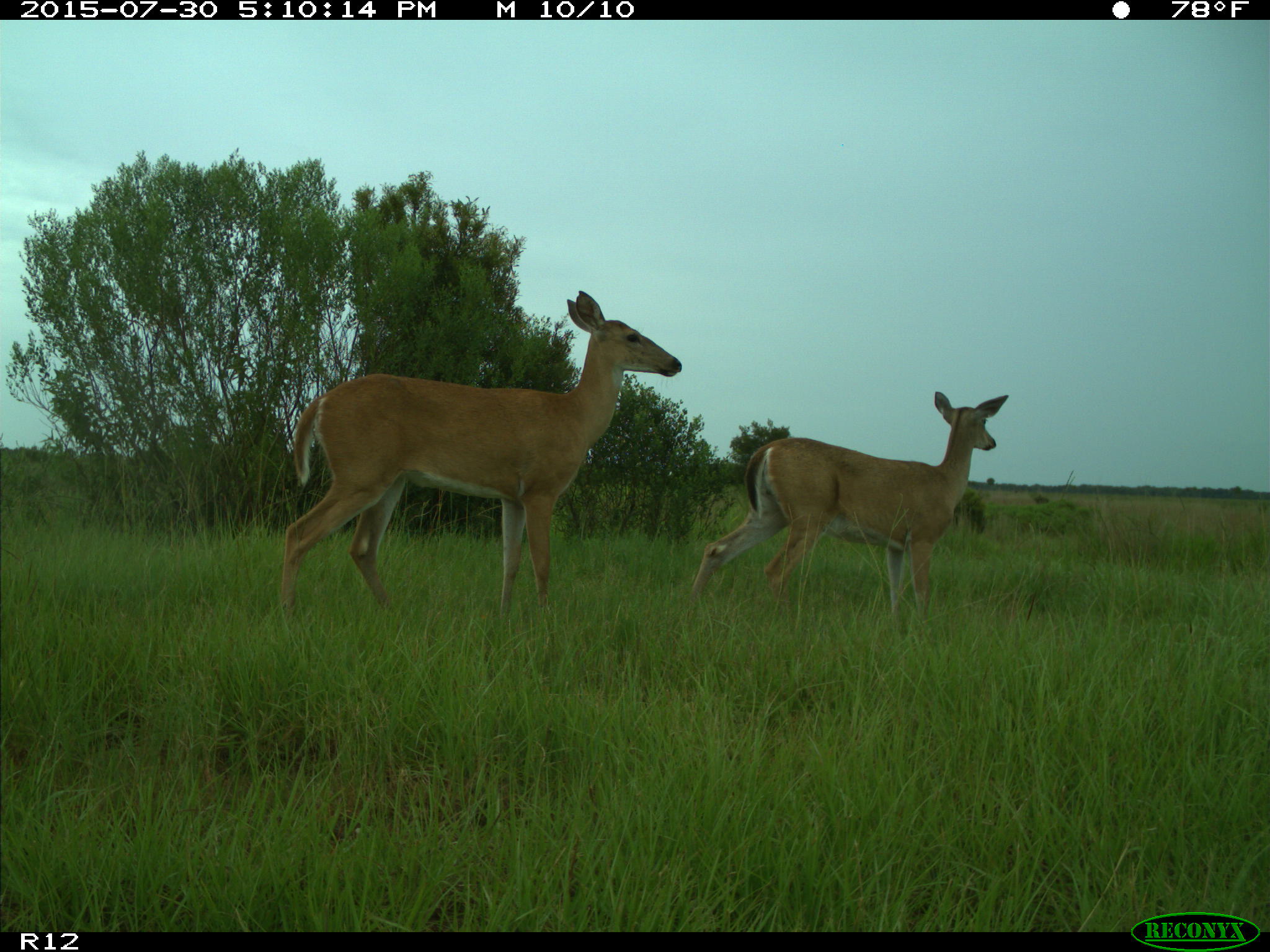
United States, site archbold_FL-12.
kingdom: Animalia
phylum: Chordata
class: Mammalia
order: Artiodactyla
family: Cervidae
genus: Odocoileus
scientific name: Odocoileus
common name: deer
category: unidentified deer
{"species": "unidentified deer (deer) (Odocoileus)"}